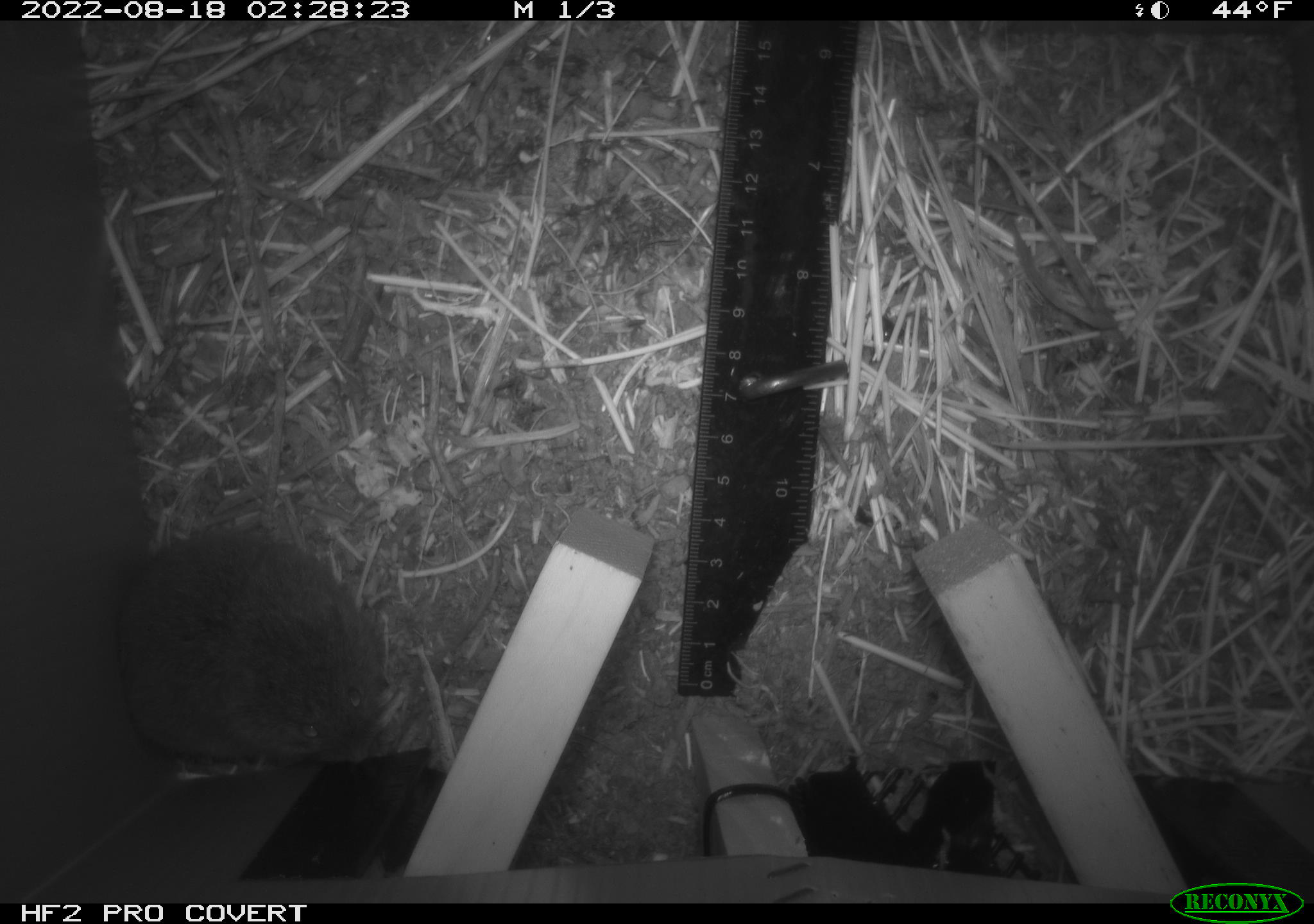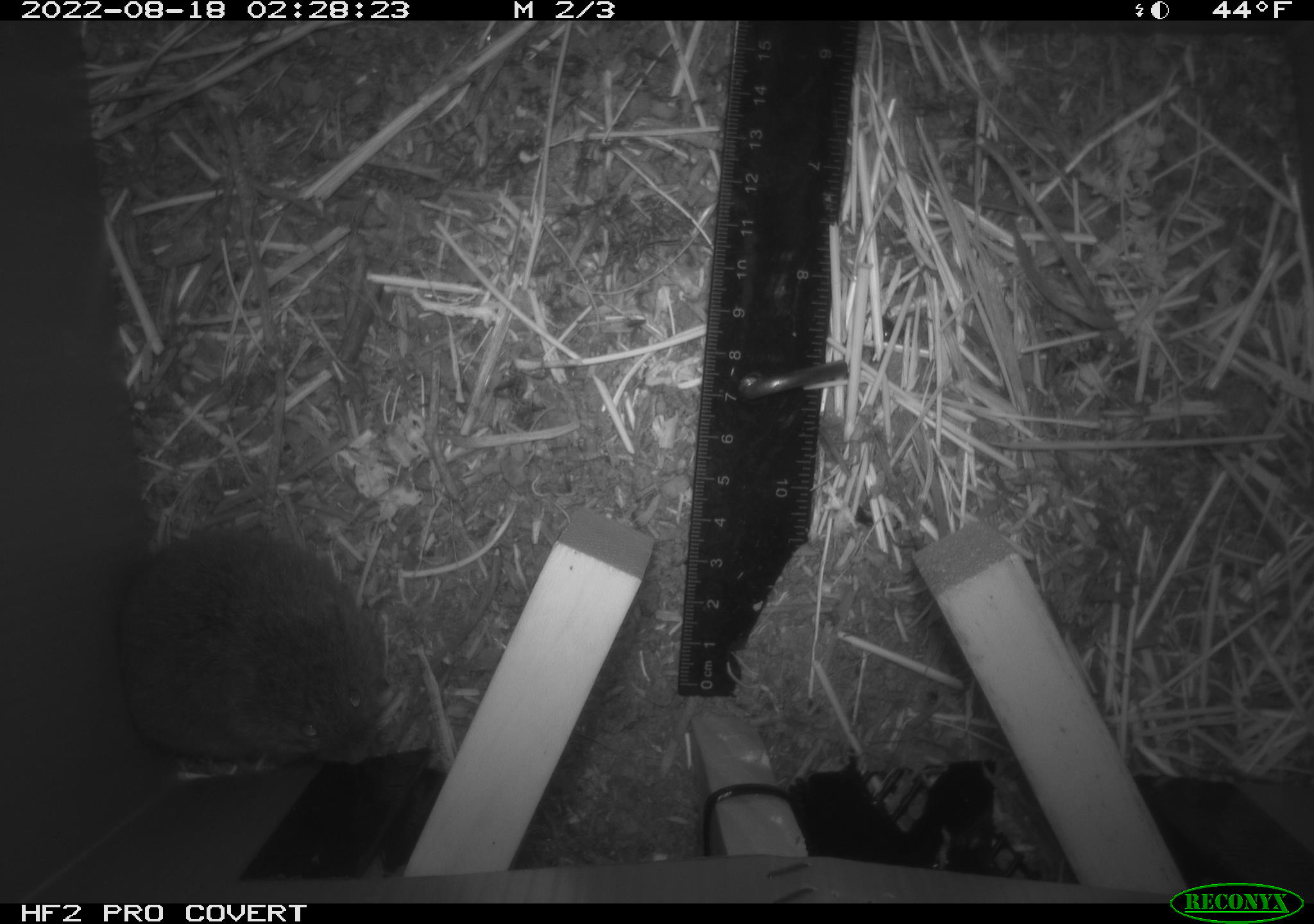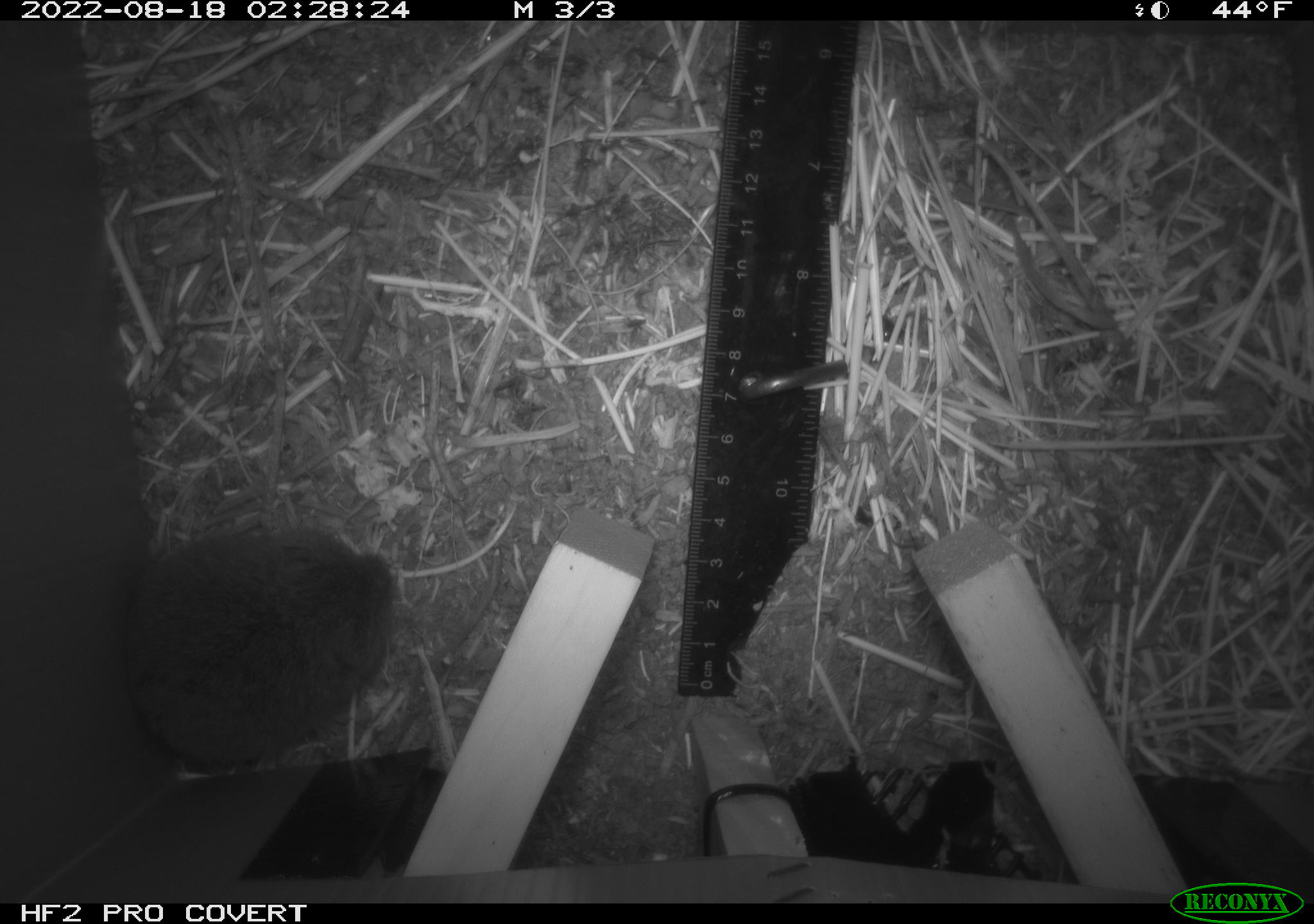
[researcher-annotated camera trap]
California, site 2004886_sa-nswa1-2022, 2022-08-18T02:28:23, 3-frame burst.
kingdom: Animalia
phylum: Chordata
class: Mammalia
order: Rodentia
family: Cricetidae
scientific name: Cricetidae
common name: hamsters, voles, lemmings, and allies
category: cricetidae family